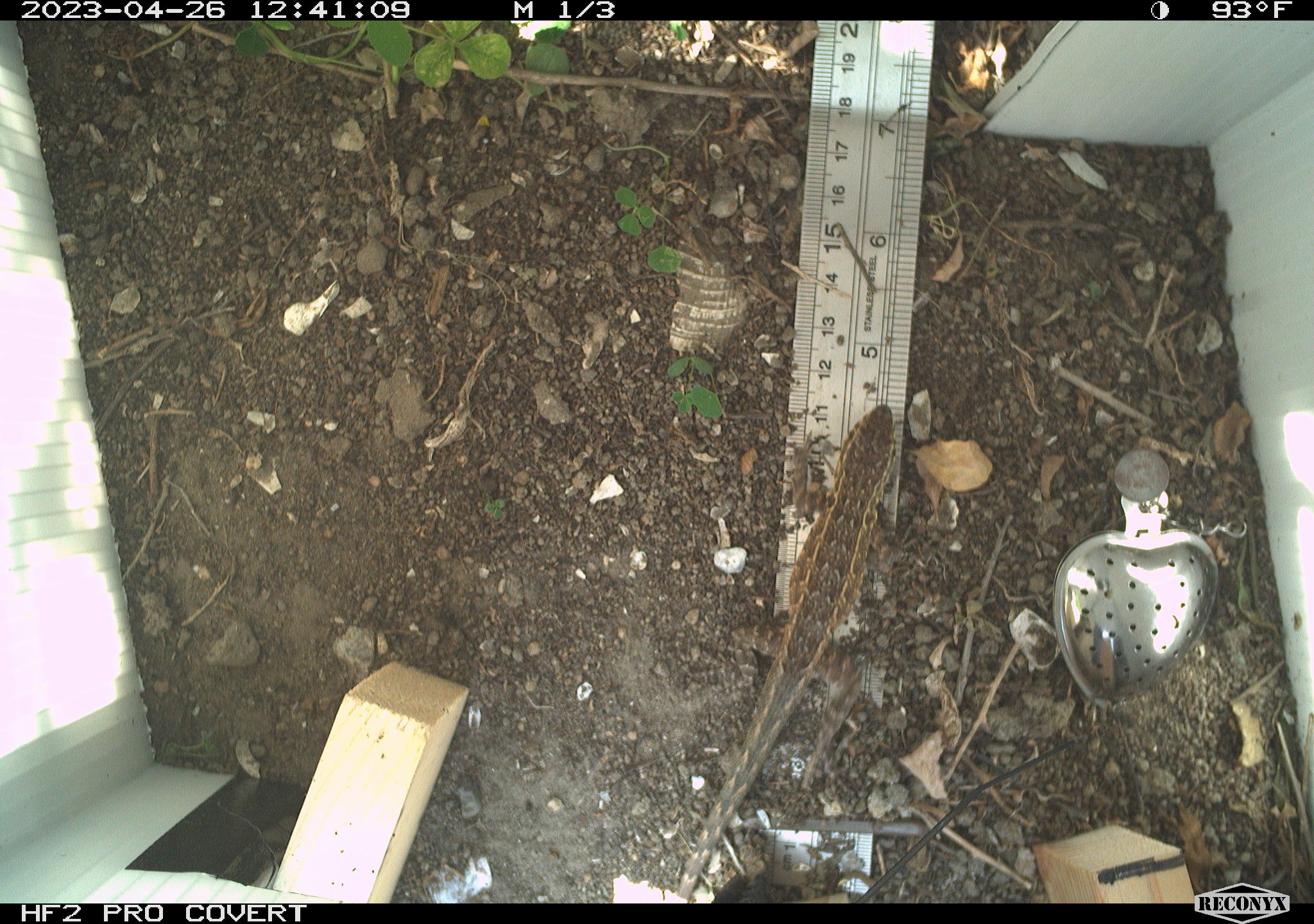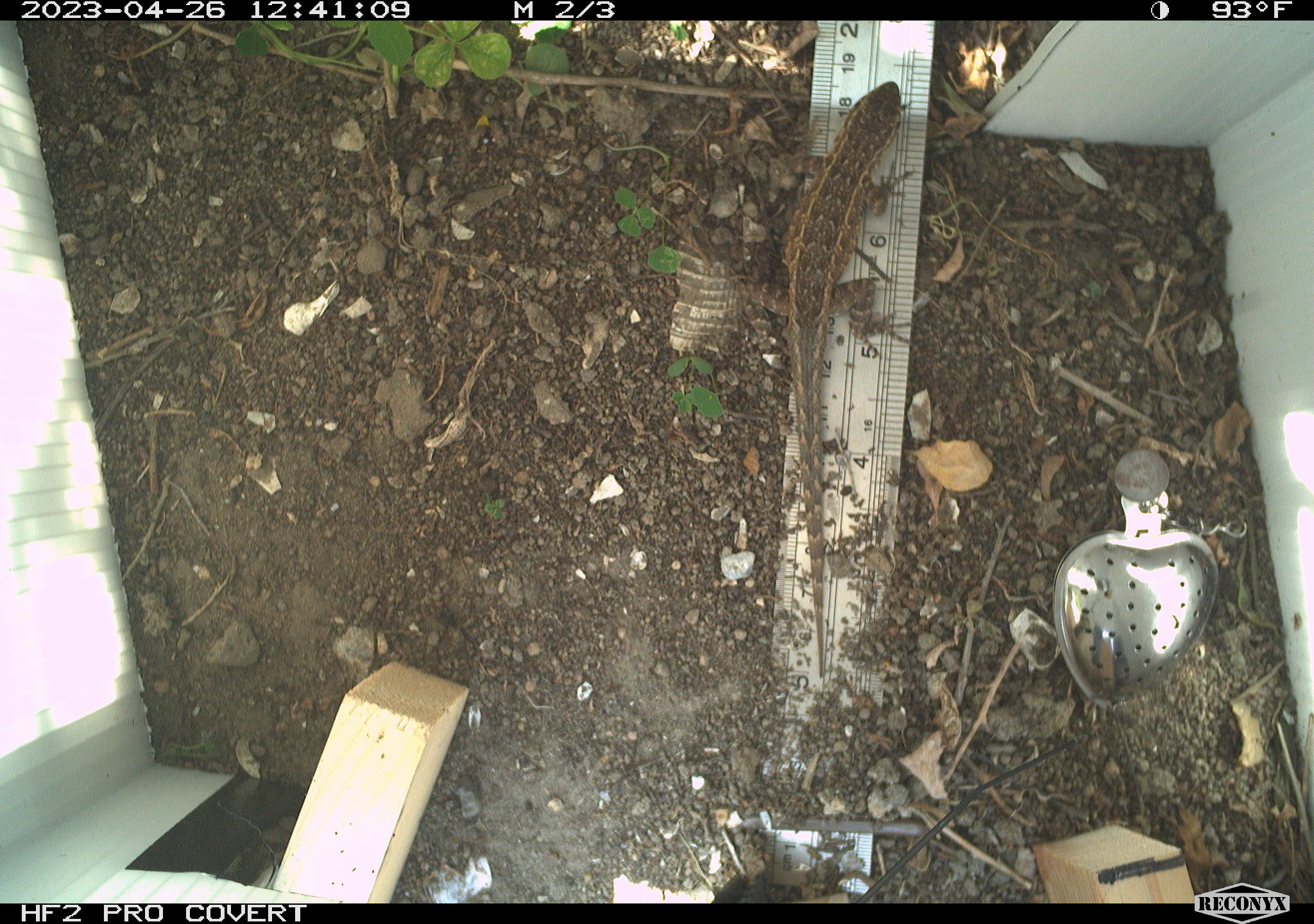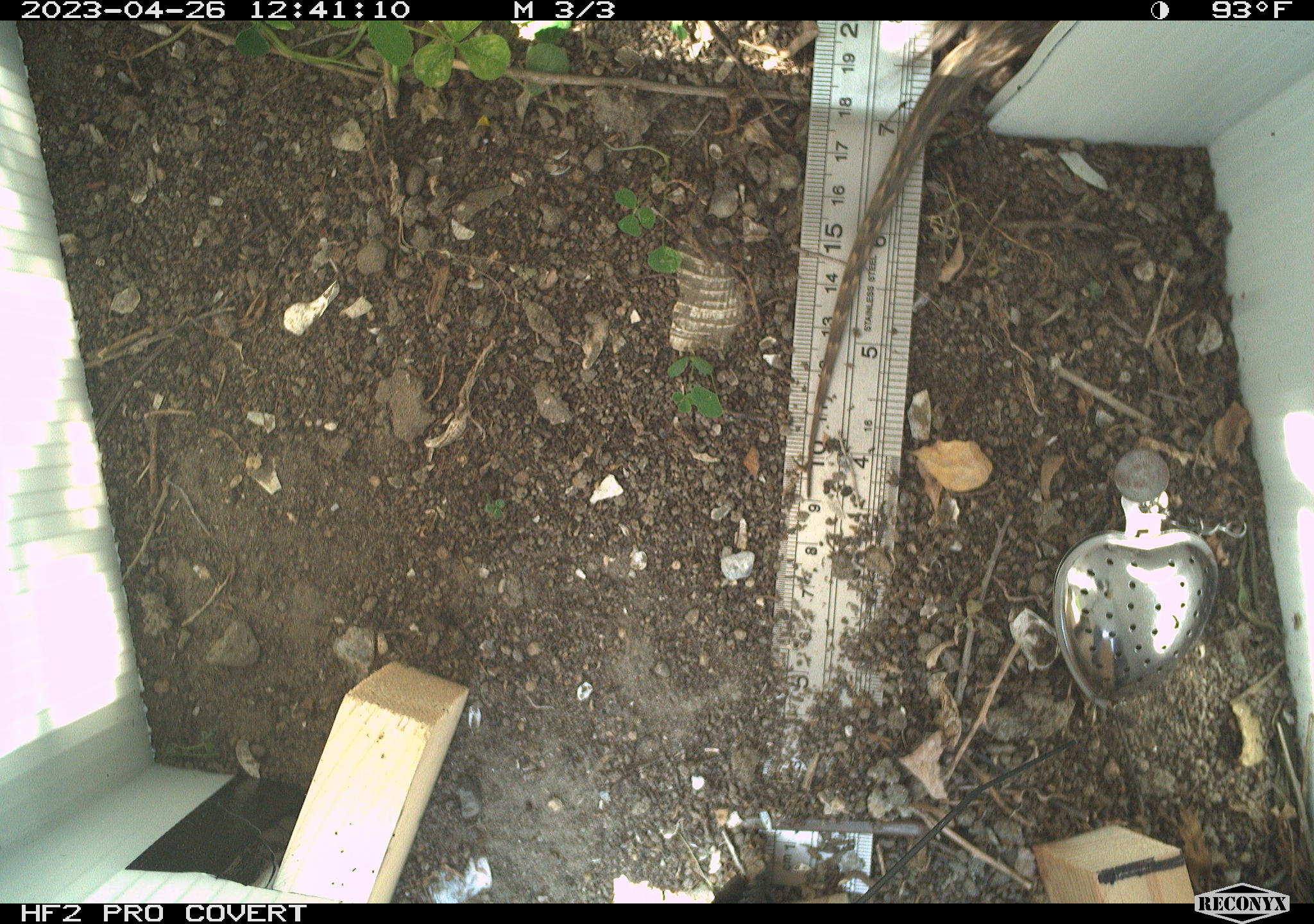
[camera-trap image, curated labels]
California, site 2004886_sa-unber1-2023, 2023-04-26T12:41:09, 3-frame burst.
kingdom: Animalia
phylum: Chordata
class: Reptilia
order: Squamata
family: Phrynosomatidae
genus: Uta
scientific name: Uta stansburiana elegans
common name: western side-blotched lizard